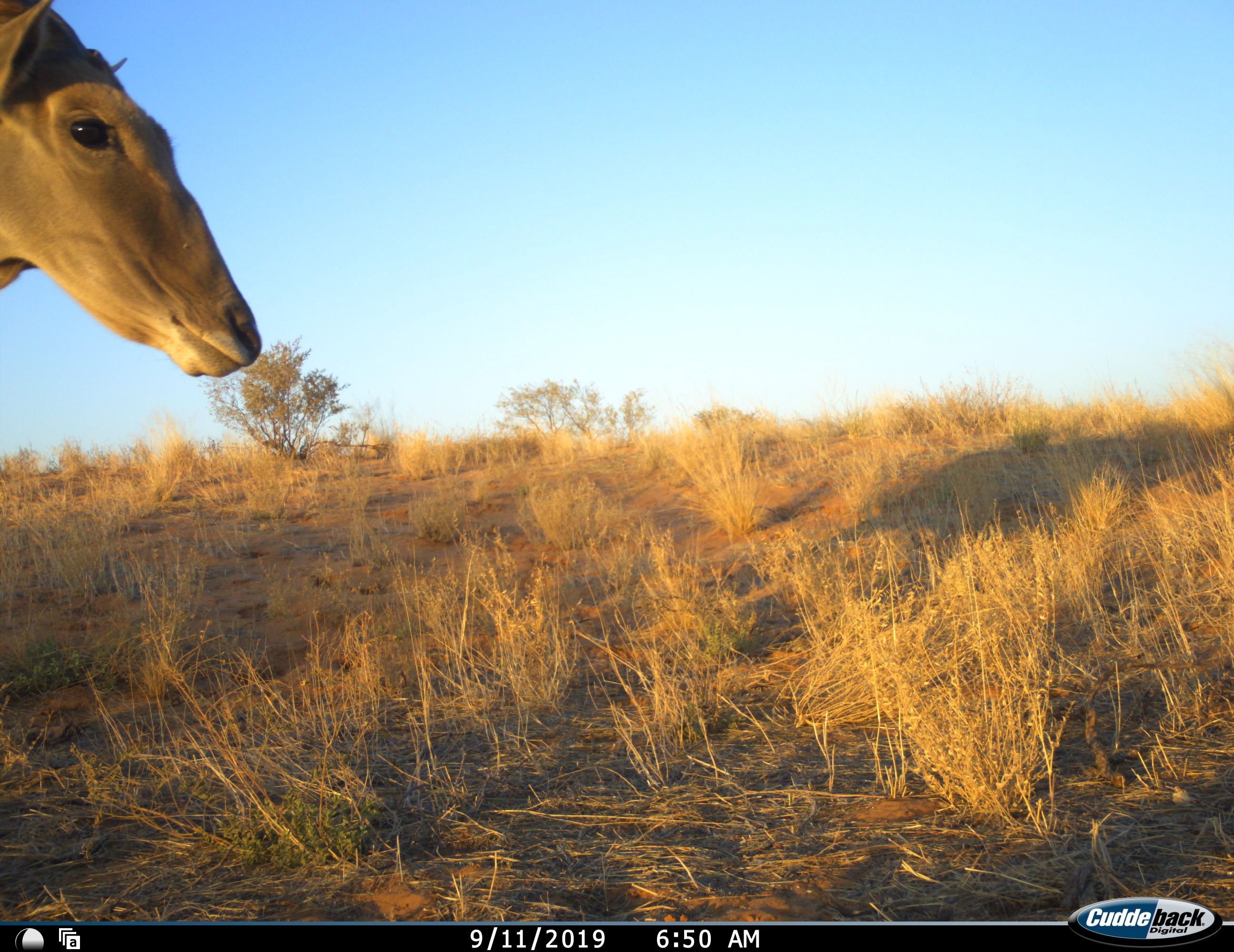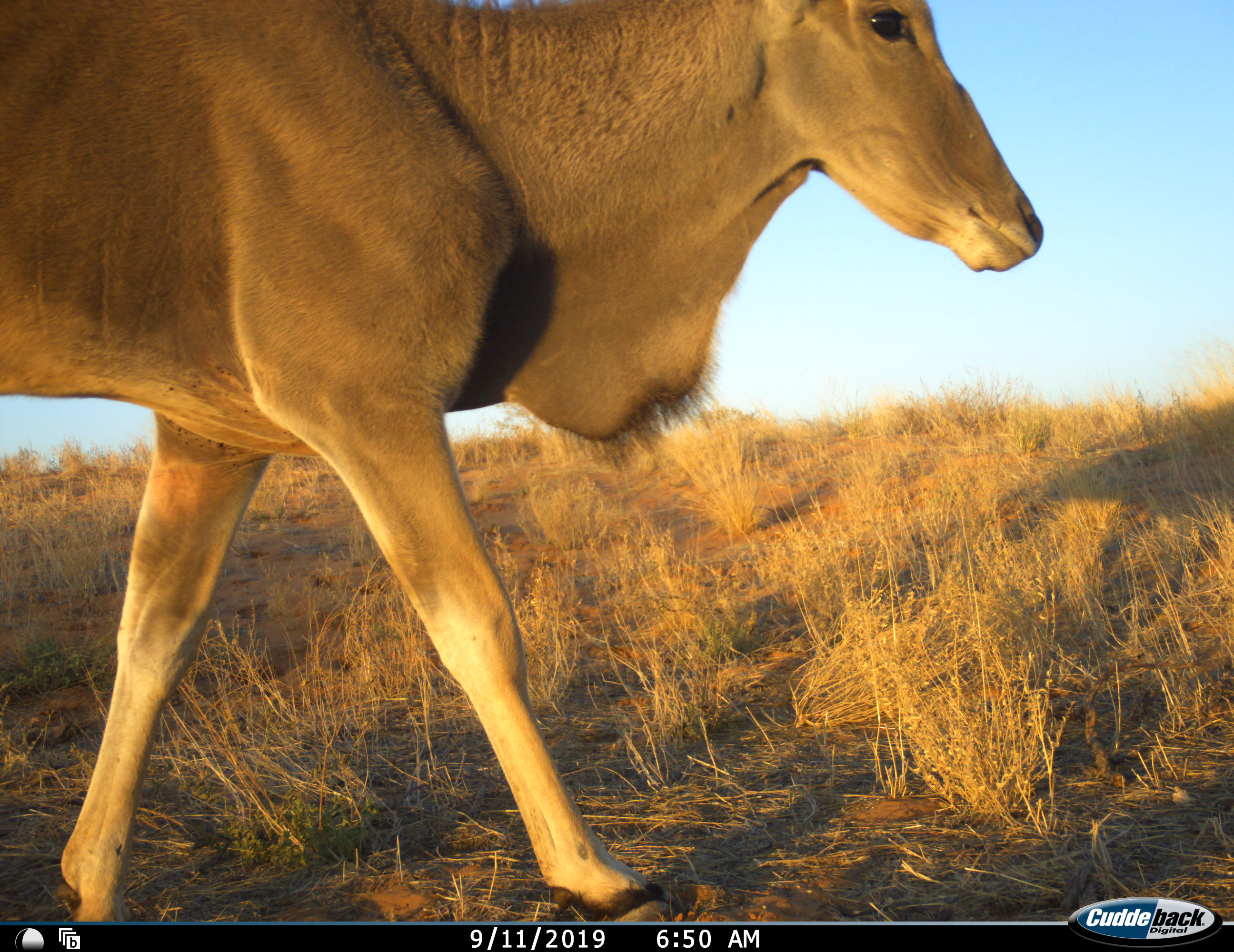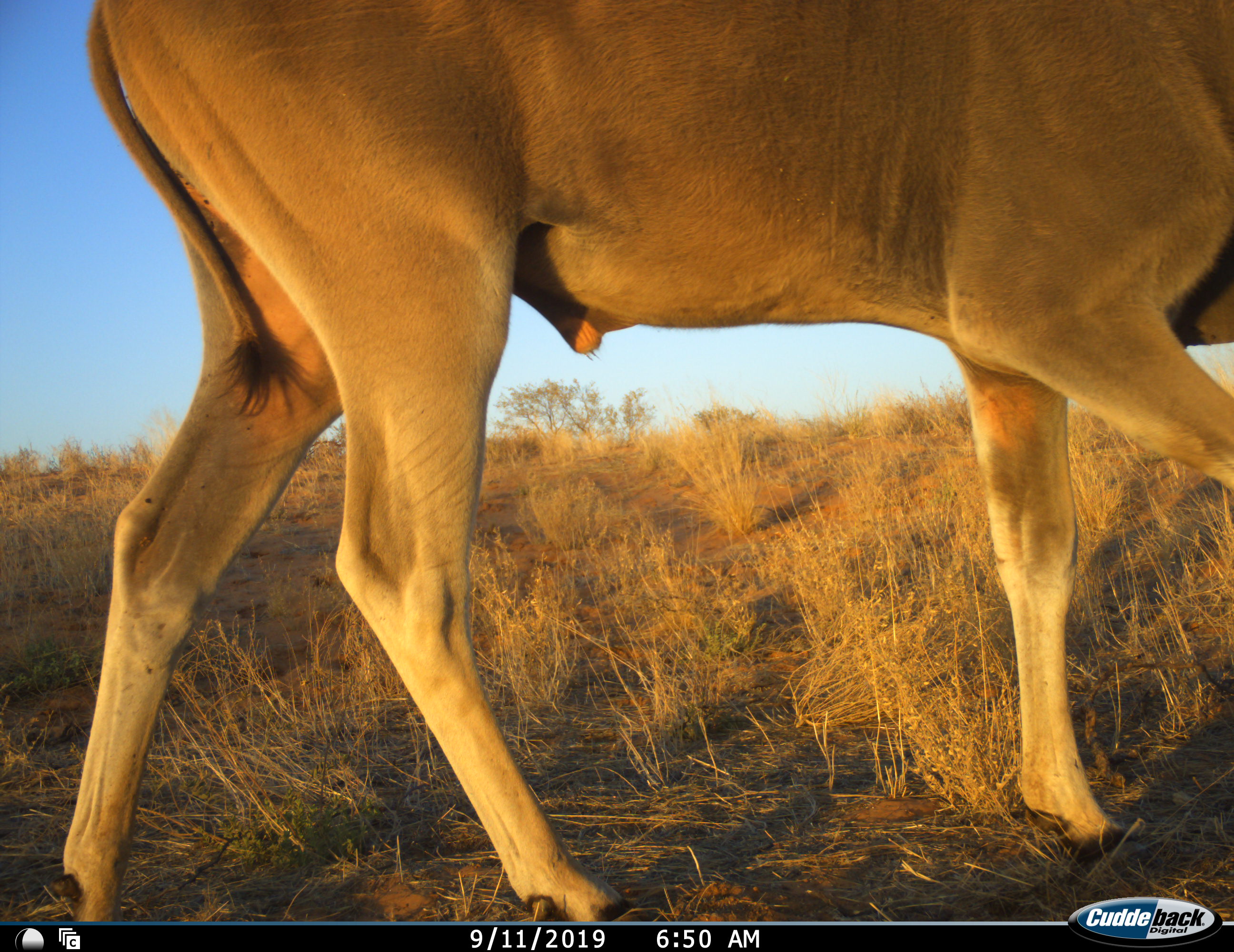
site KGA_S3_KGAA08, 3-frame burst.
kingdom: Animalia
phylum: Chordata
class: Mammalia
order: Artiodactyla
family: Bovidae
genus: Tragelaphus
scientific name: Tragelaphus oryx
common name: eland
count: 1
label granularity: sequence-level